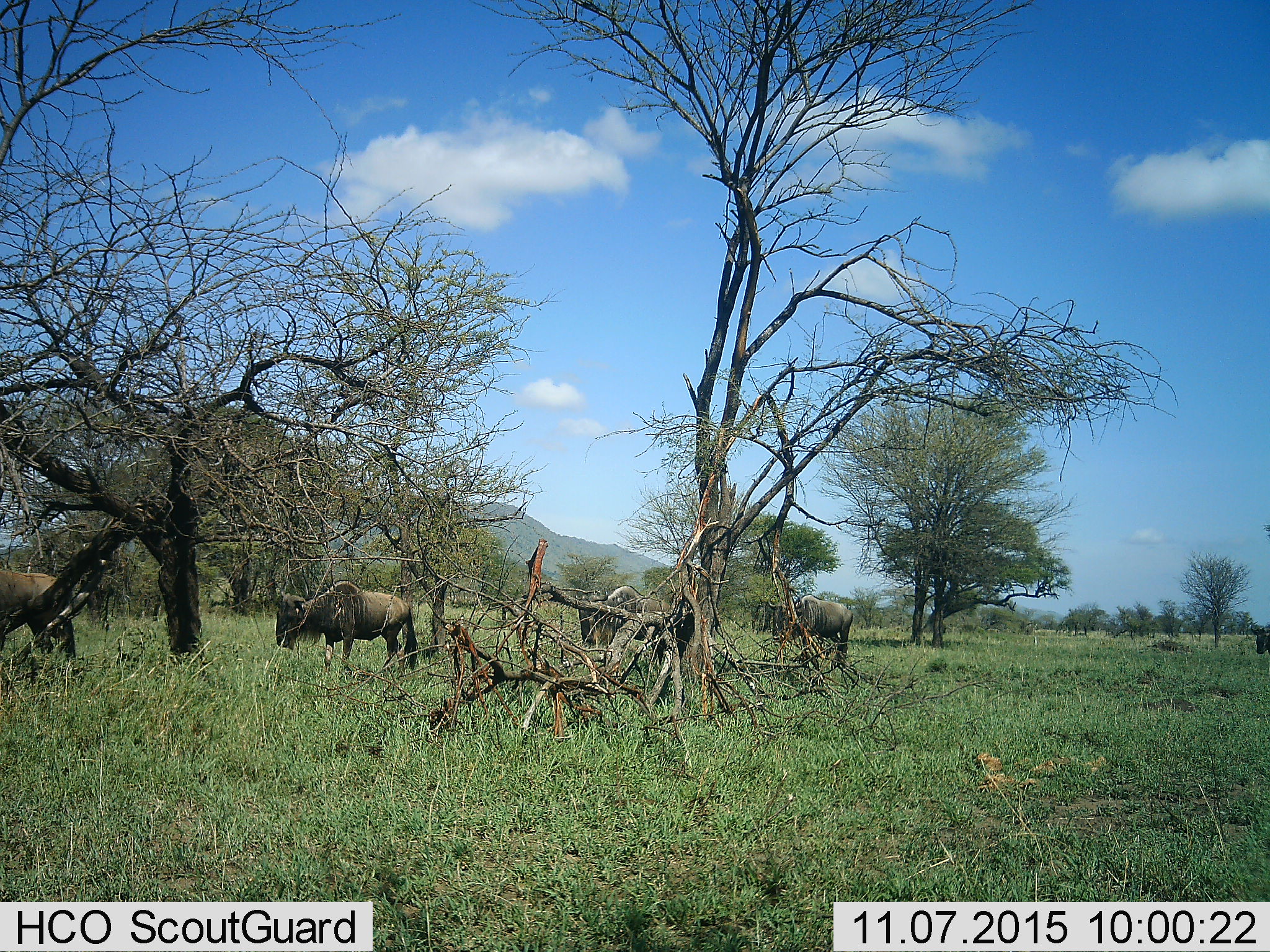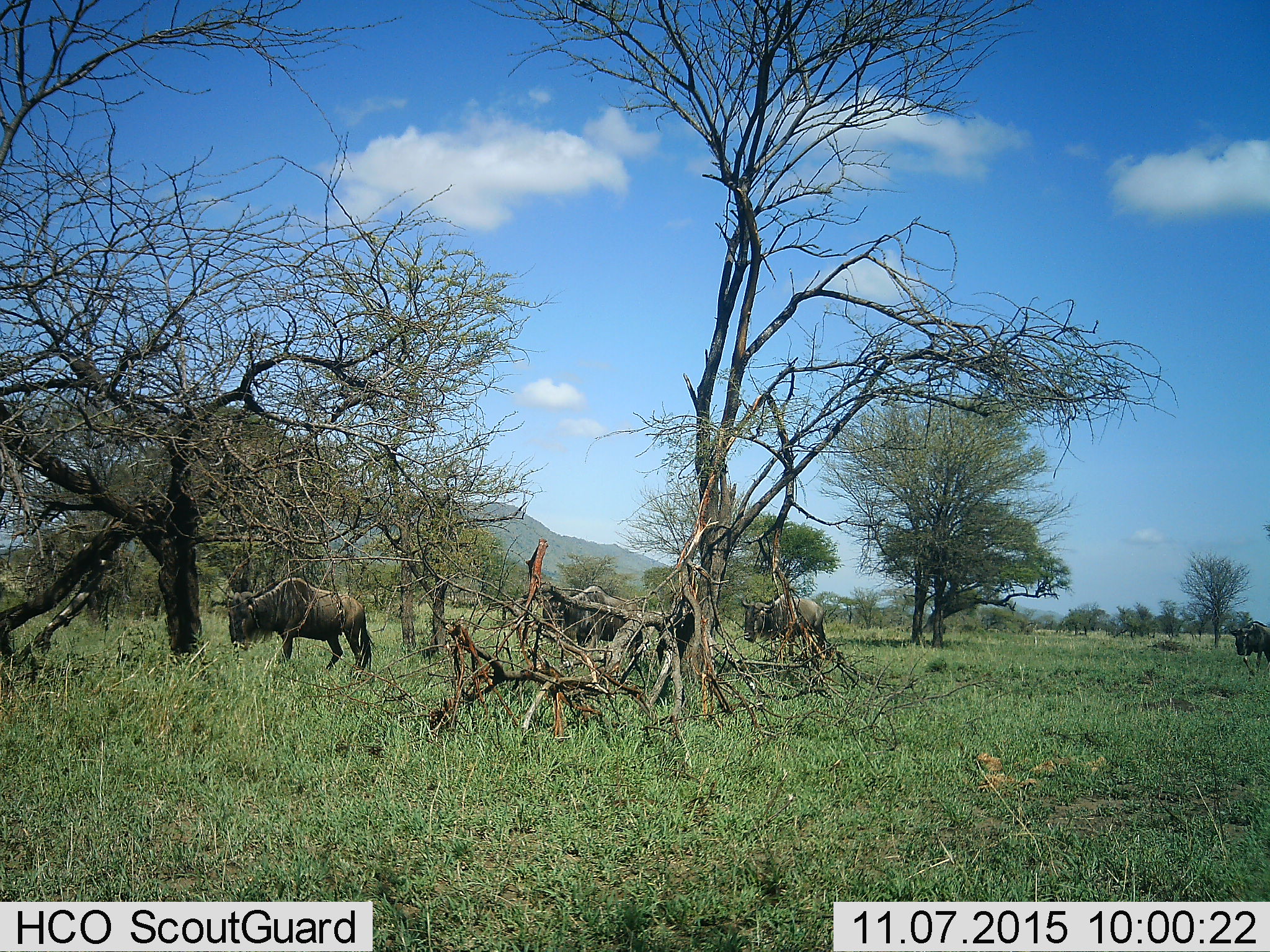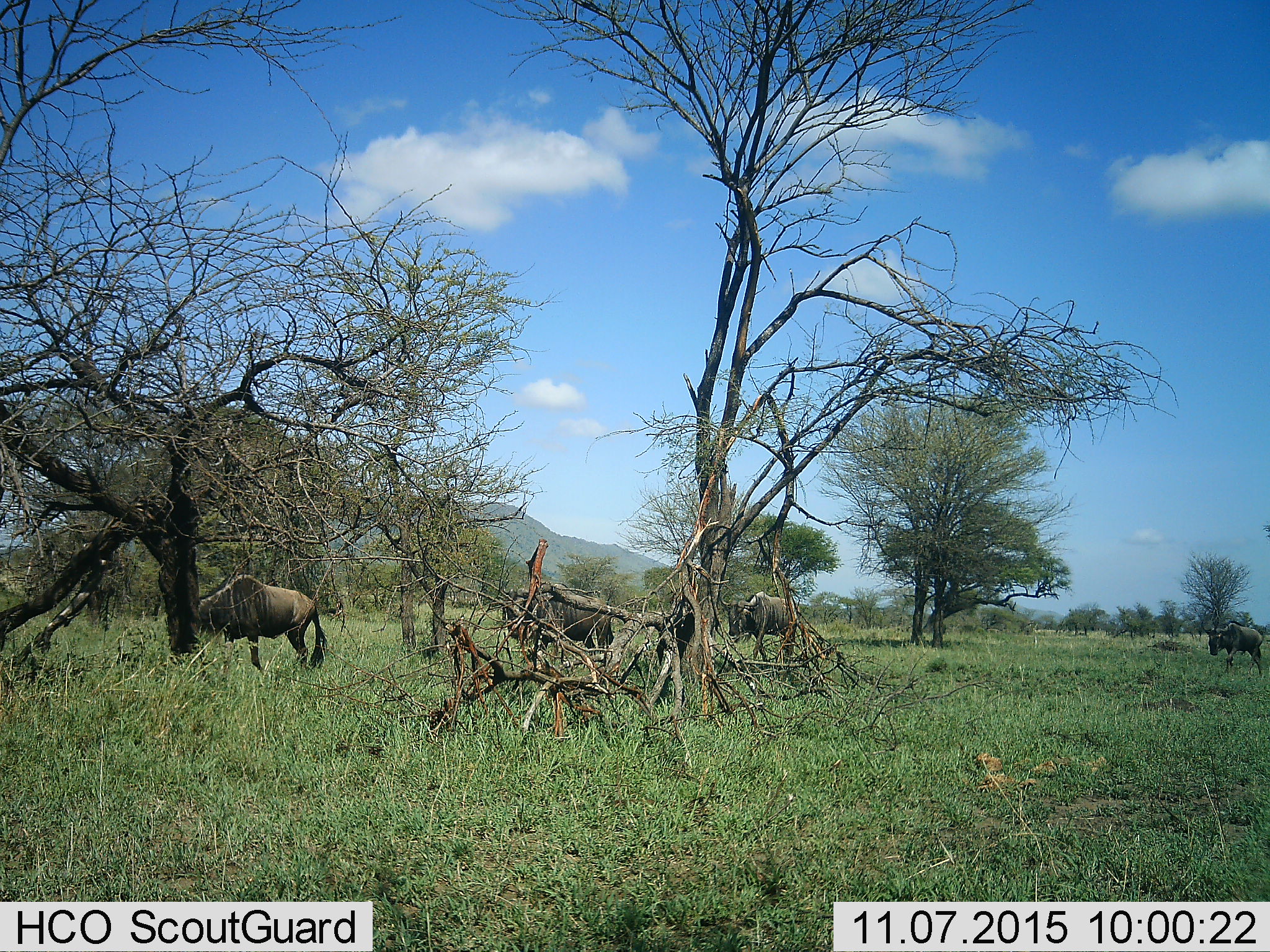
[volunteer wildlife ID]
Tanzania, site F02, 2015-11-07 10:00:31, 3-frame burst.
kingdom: Animalia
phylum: Chordata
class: Mammalia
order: Artiodactyla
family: Bovidae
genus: Connochaetes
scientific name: Connochaetes taurinus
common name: blue wildebeest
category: wildebeest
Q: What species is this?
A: Wildebeest (blue wildebeest) (Connochaetes taurinus).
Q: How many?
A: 5.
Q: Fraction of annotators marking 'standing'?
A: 22%.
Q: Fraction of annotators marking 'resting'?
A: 0%.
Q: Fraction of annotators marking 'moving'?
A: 89%.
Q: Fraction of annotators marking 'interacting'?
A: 0%.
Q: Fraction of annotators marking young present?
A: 0%.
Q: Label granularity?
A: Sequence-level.